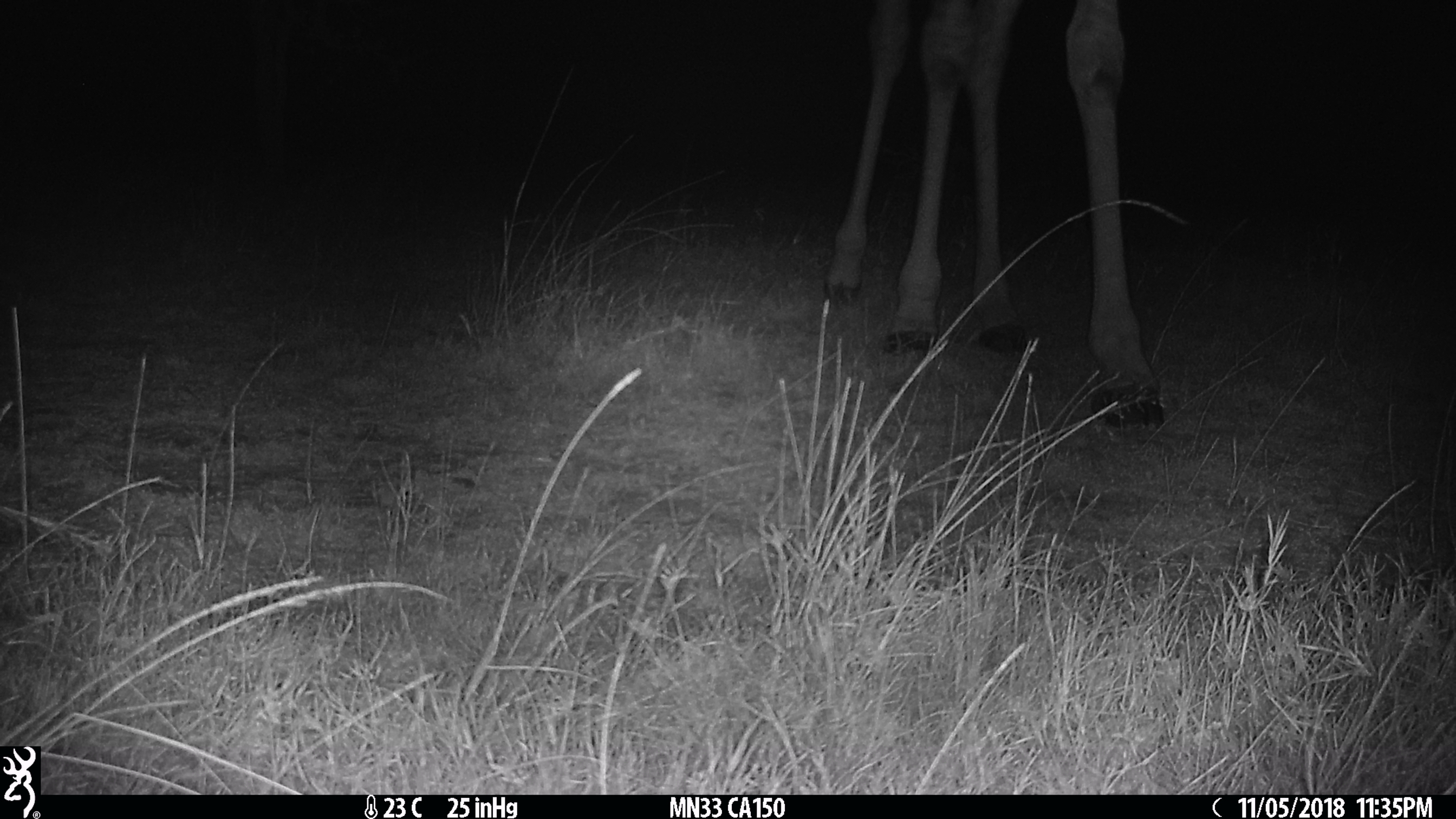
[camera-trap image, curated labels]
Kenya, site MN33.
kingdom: Animalia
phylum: Chordata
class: Mammalia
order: Artiodactyla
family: Giraffidae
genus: Giraffa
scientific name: Giraffa camelopardalis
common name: northern giraffe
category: giraffe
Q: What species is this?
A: Giraffe (northern giraffe) (Giraffa camelopardalis).